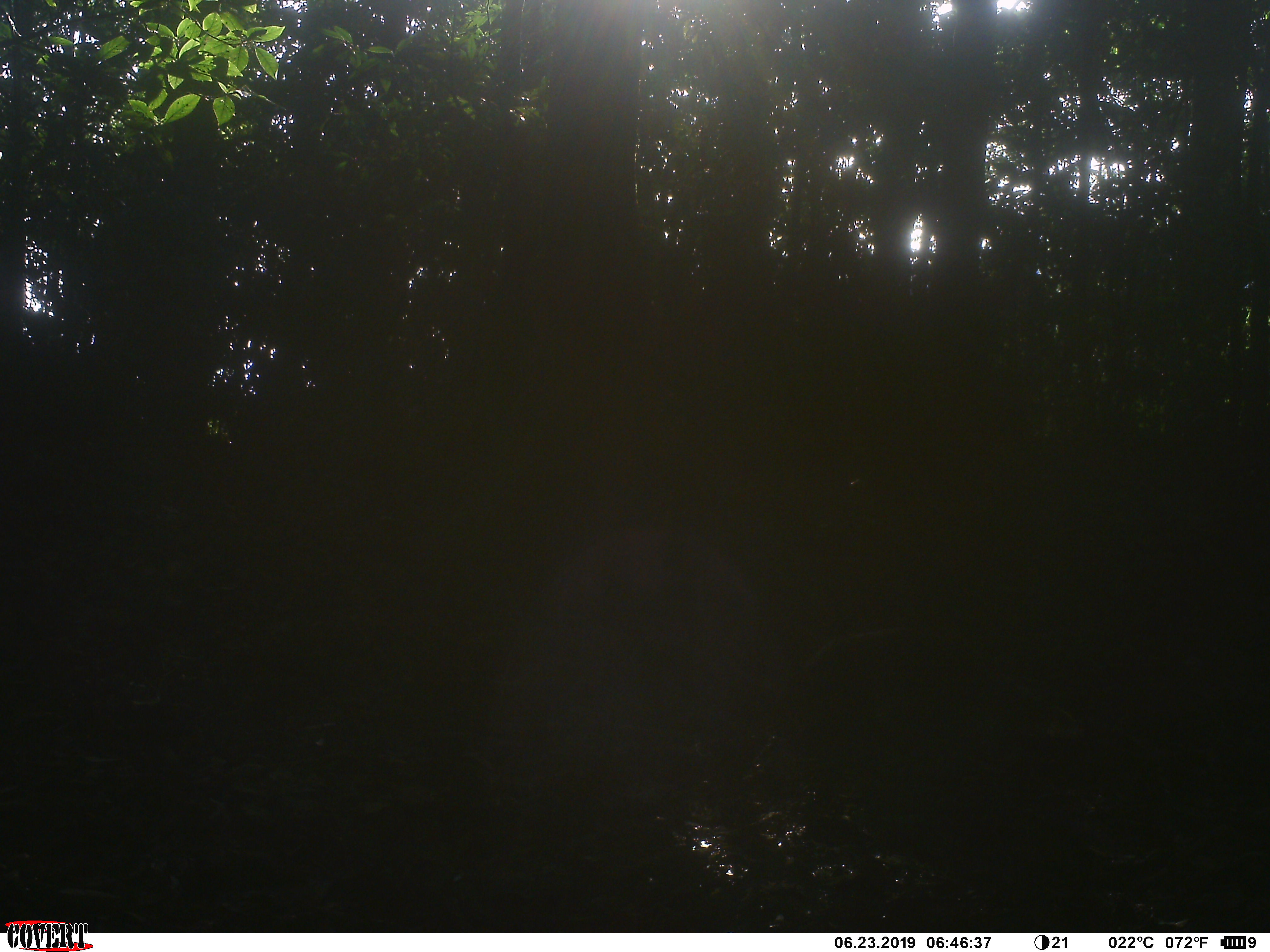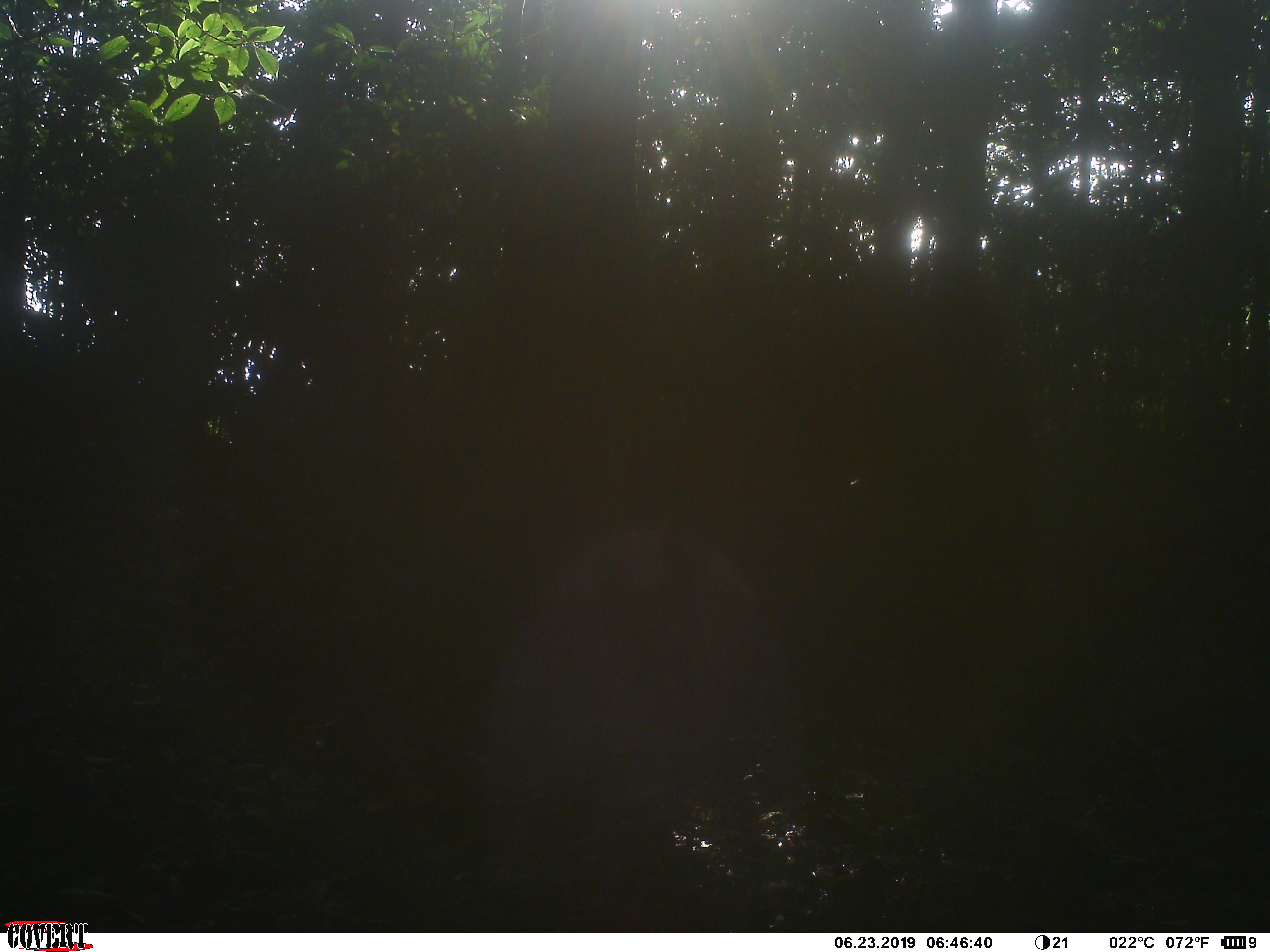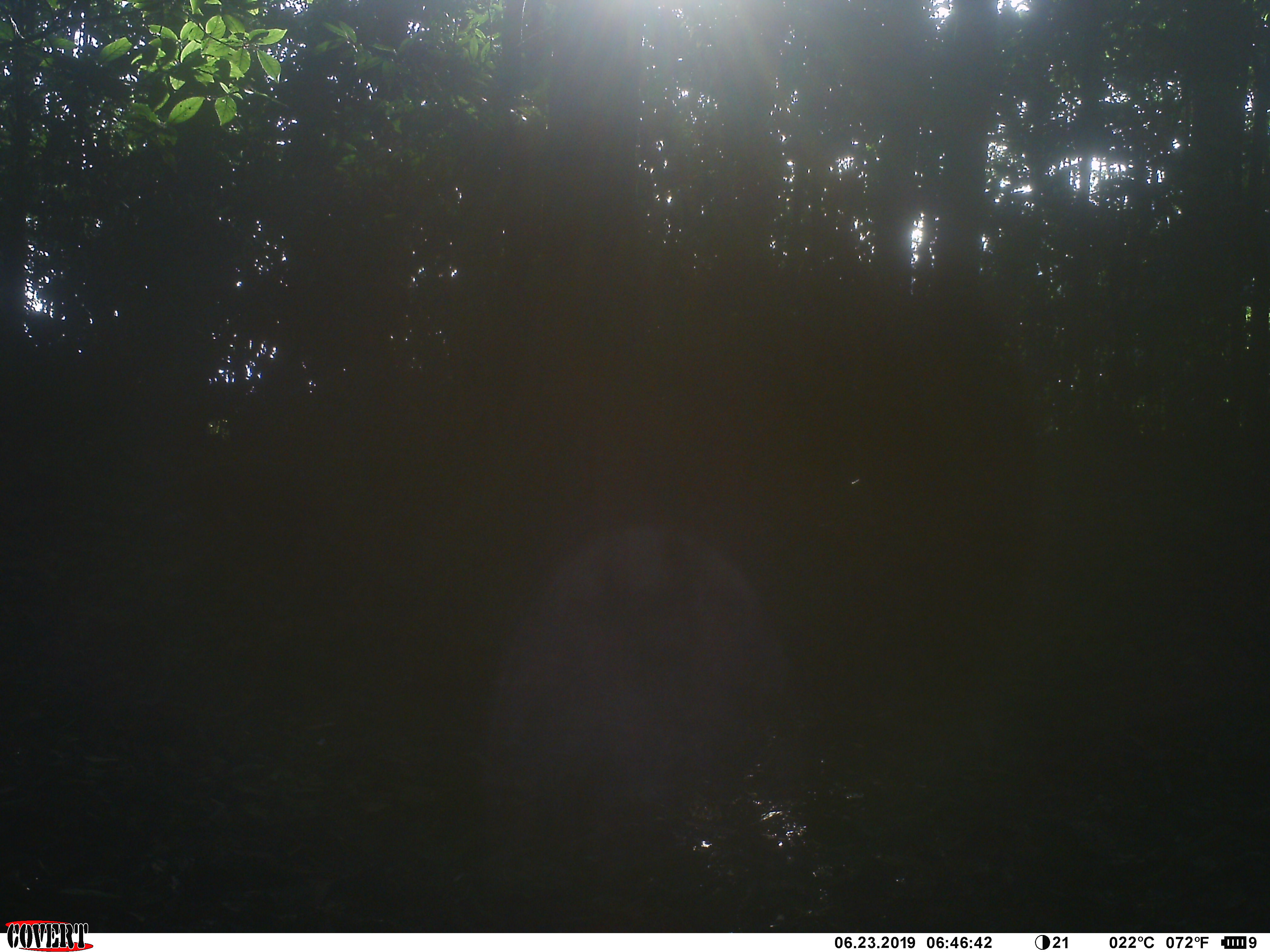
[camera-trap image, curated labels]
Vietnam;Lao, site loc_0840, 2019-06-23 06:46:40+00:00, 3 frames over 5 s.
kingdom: Animalia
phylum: Chordata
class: Mammalia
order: Carnivora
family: Herpestidae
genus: Urva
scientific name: Urva urva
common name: crab-eating mongoose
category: crab eating mongoose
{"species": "crab eating mongoose (crab-eating mongoose) (Urva urva)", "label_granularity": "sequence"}